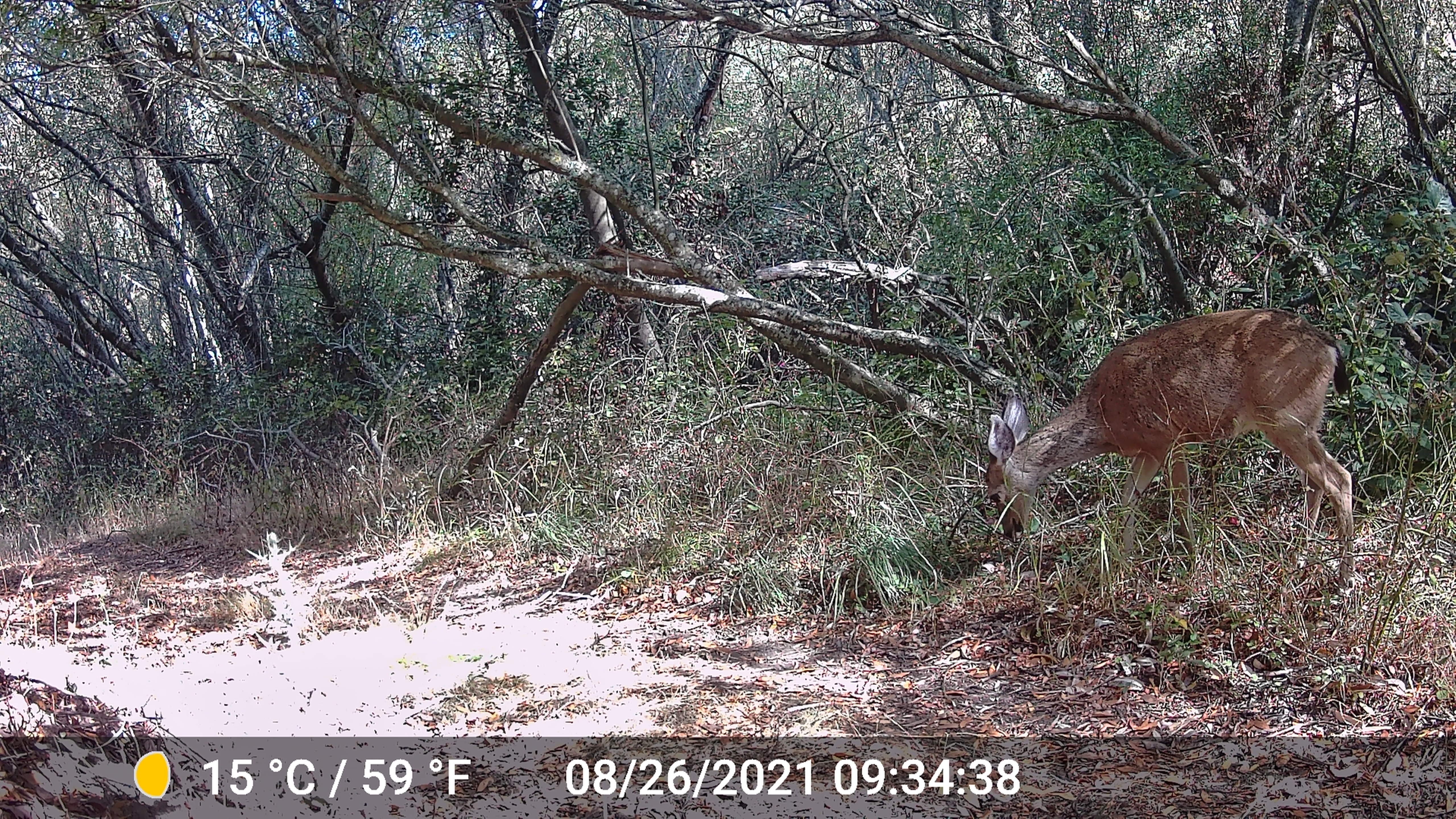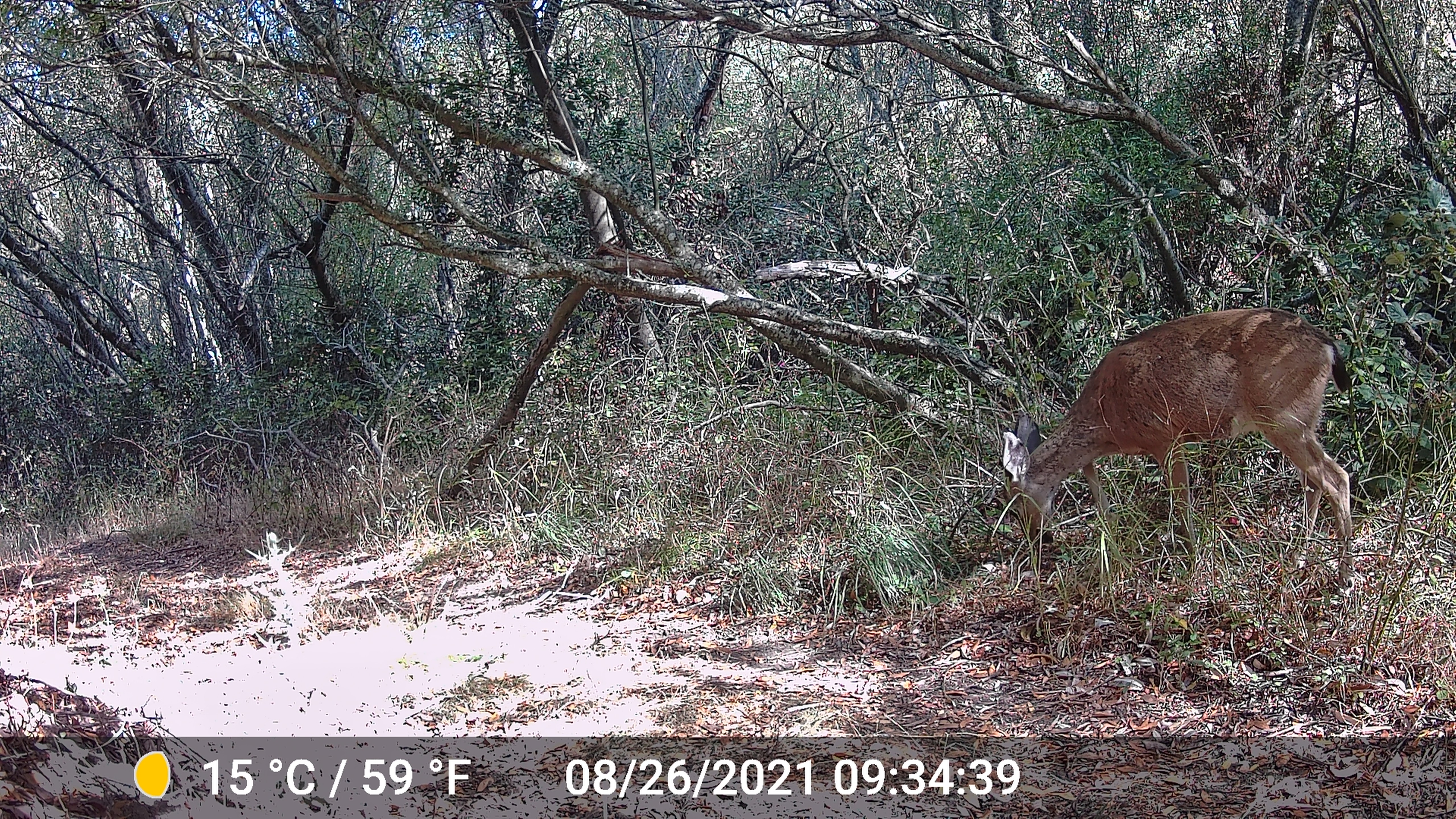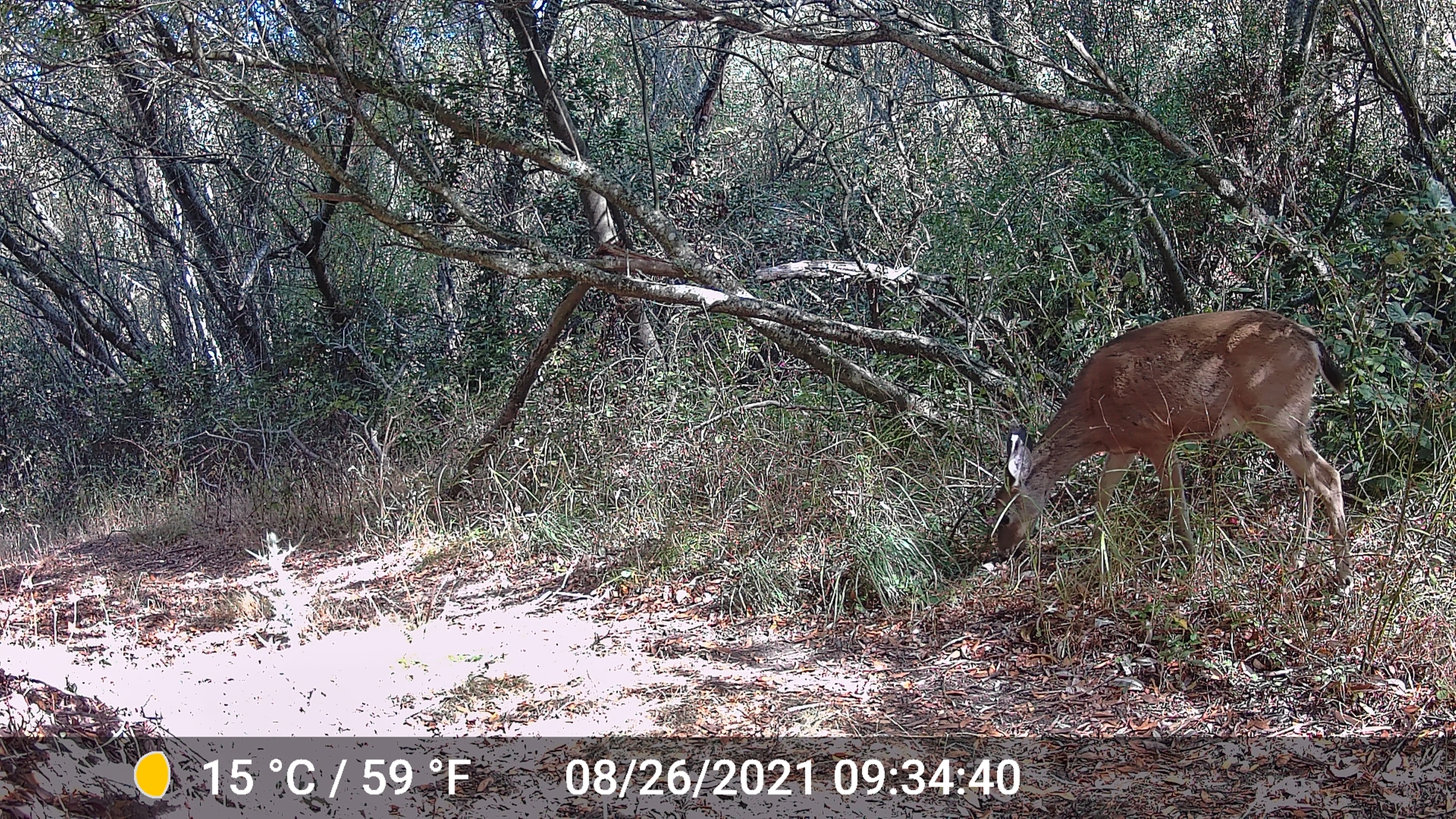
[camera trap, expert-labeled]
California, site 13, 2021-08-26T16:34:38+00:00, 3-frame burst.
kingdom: Animalia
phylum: Chordata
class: Mammalia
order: Artiodactyla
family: Cervidae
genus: Odocoileus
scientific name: Odocoileus hemionus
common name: mule deer